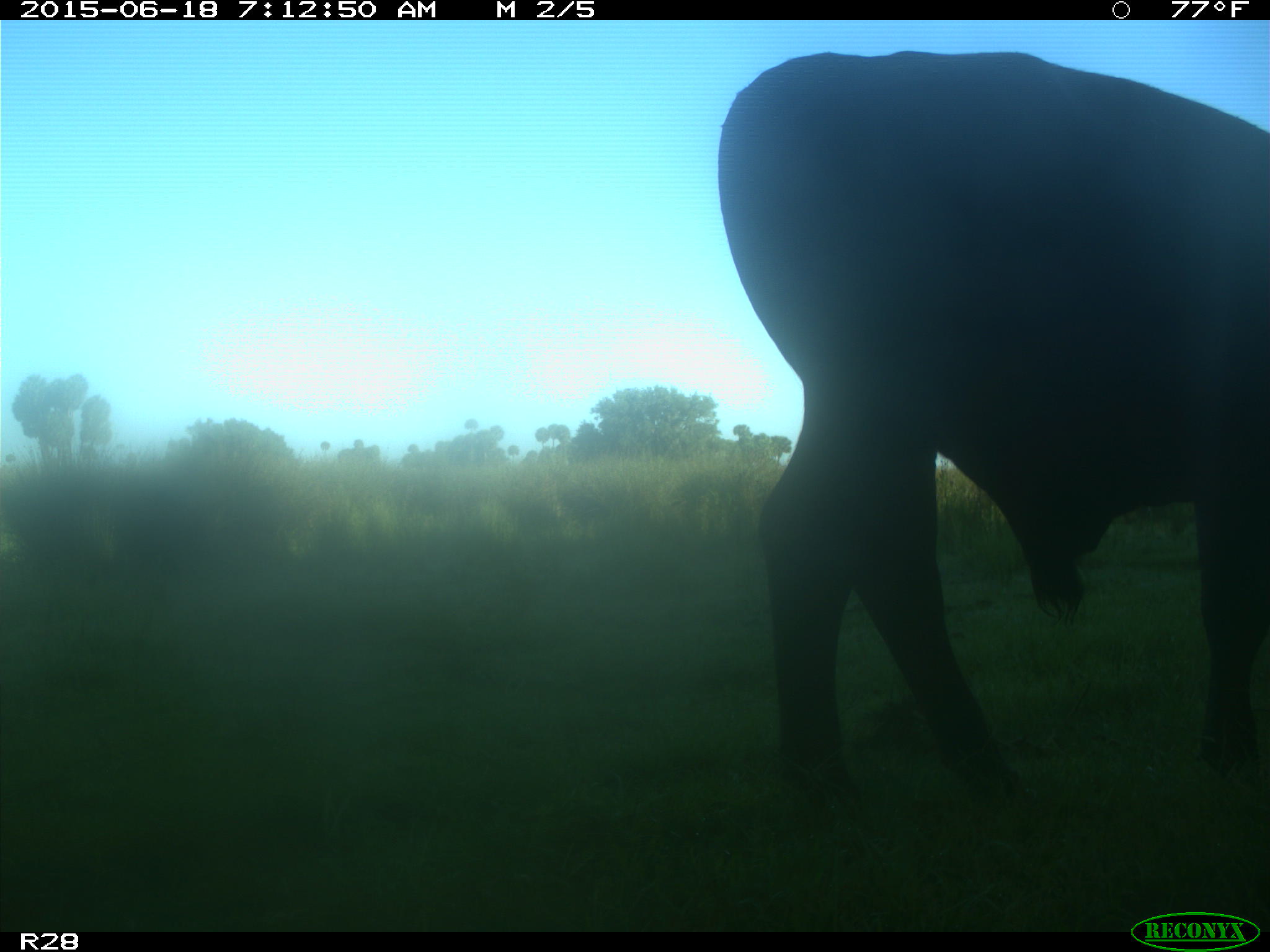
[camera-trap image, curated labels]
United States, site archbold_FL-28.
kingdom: Animalia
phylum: Chordata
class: Mammalia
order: Artiodactyla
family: Bovidae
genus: Bos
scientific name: Bos taurus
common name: domestic cow